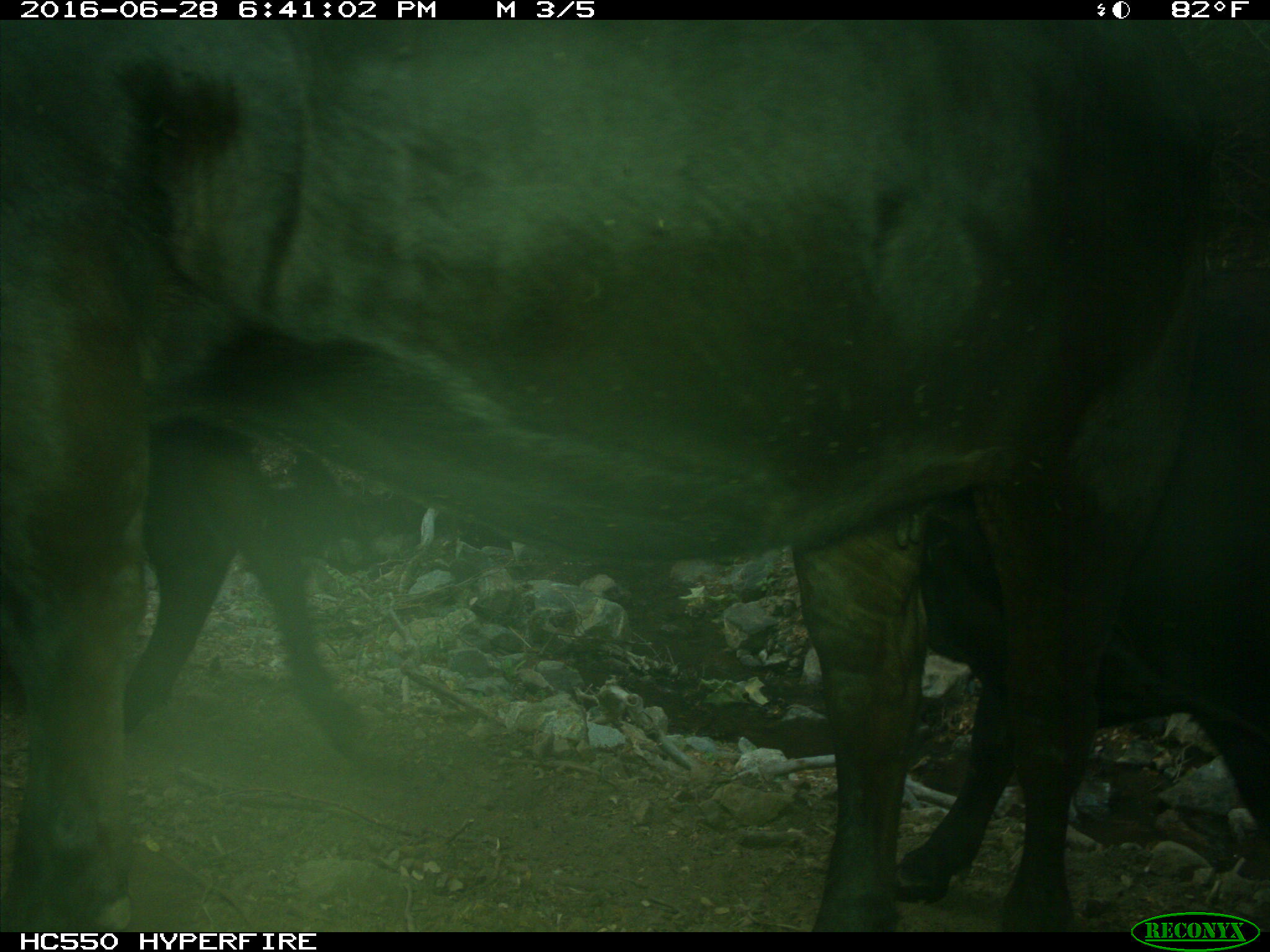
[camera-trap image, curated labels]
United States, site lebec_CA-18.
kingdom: Animalia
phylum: Chordata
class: Mammalia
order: Artiodactyla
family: Bovidae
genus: Bos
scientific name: Bos taurus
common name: domestic cow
Bos taurus (domestic cow).